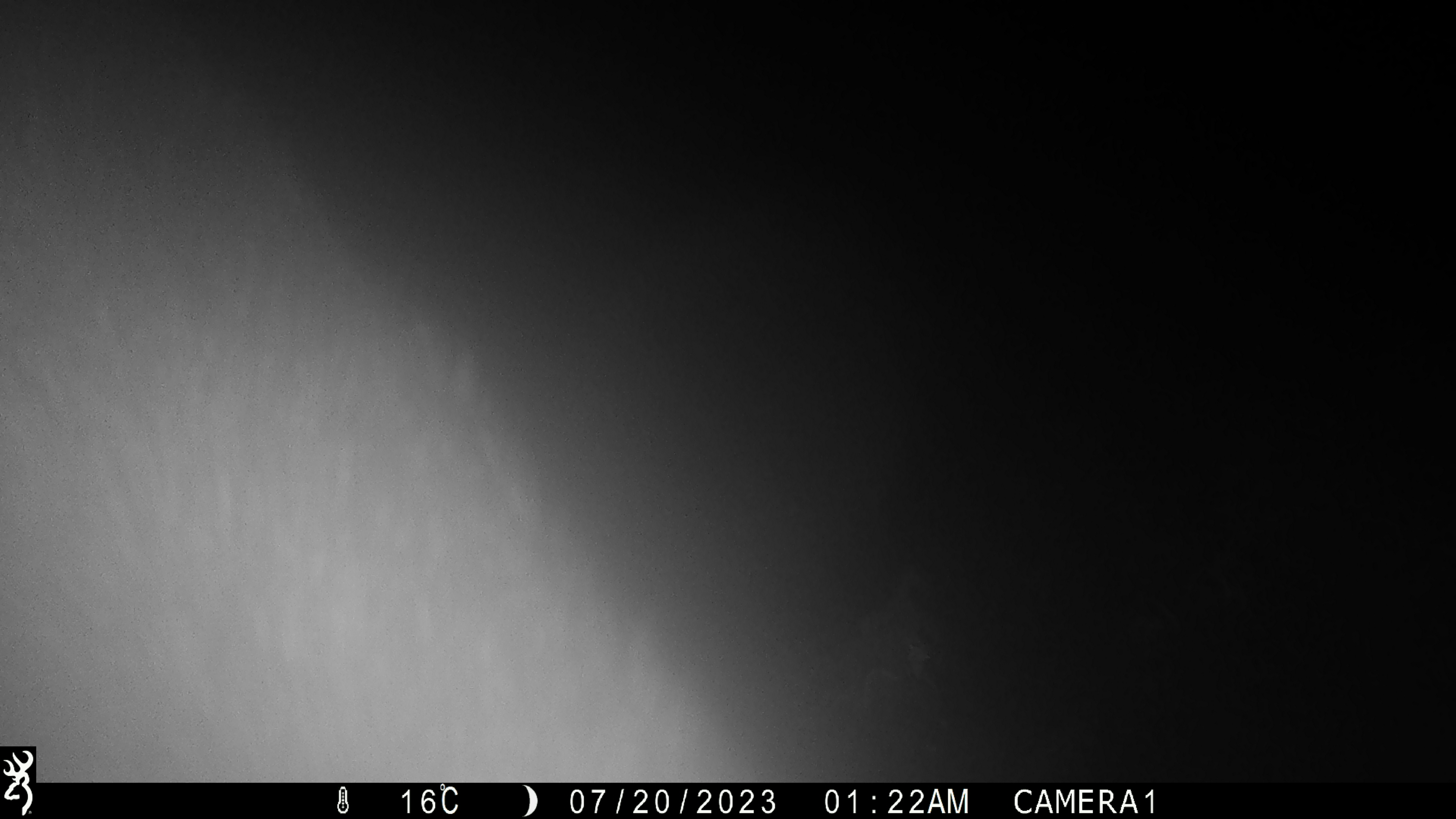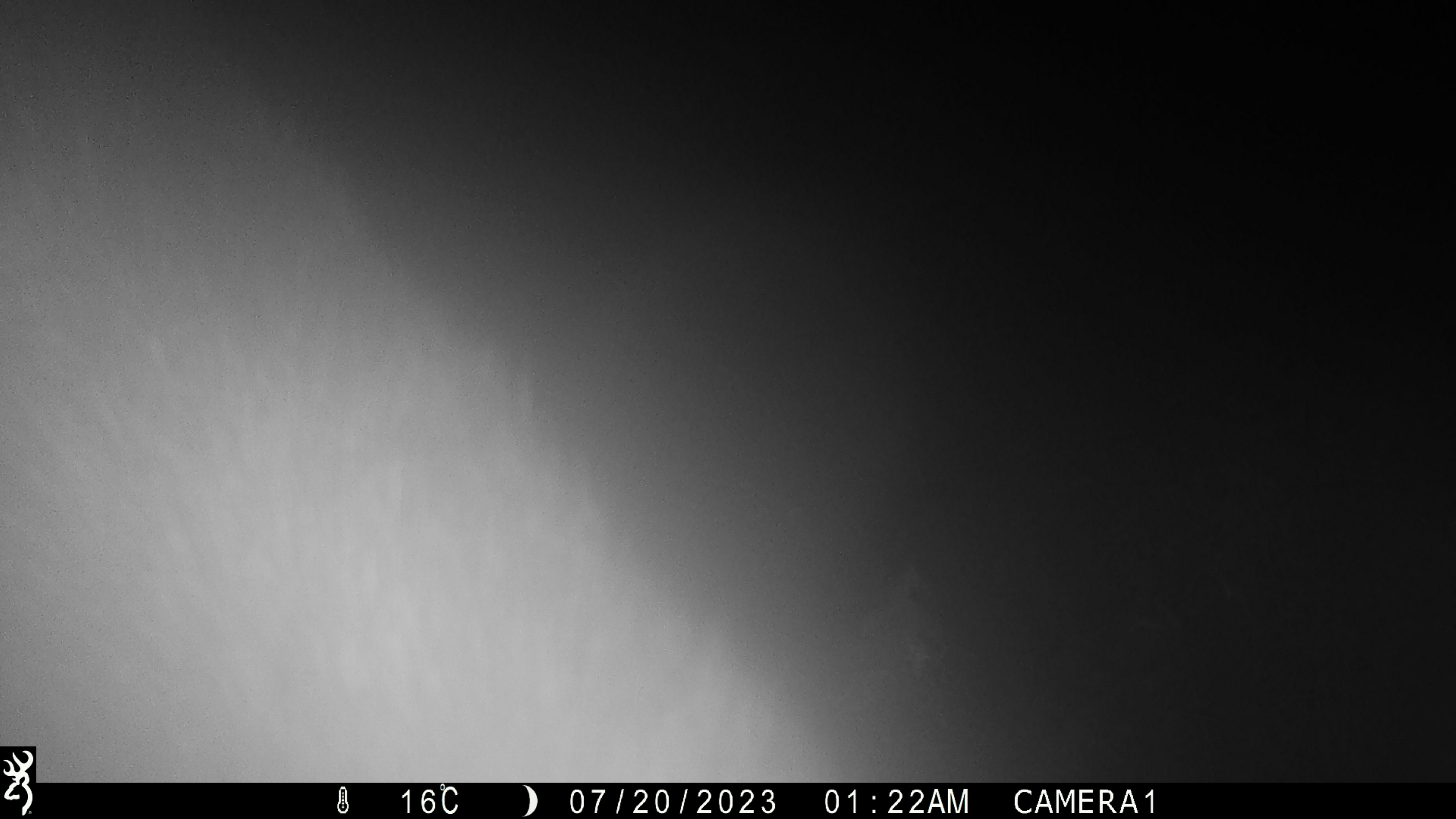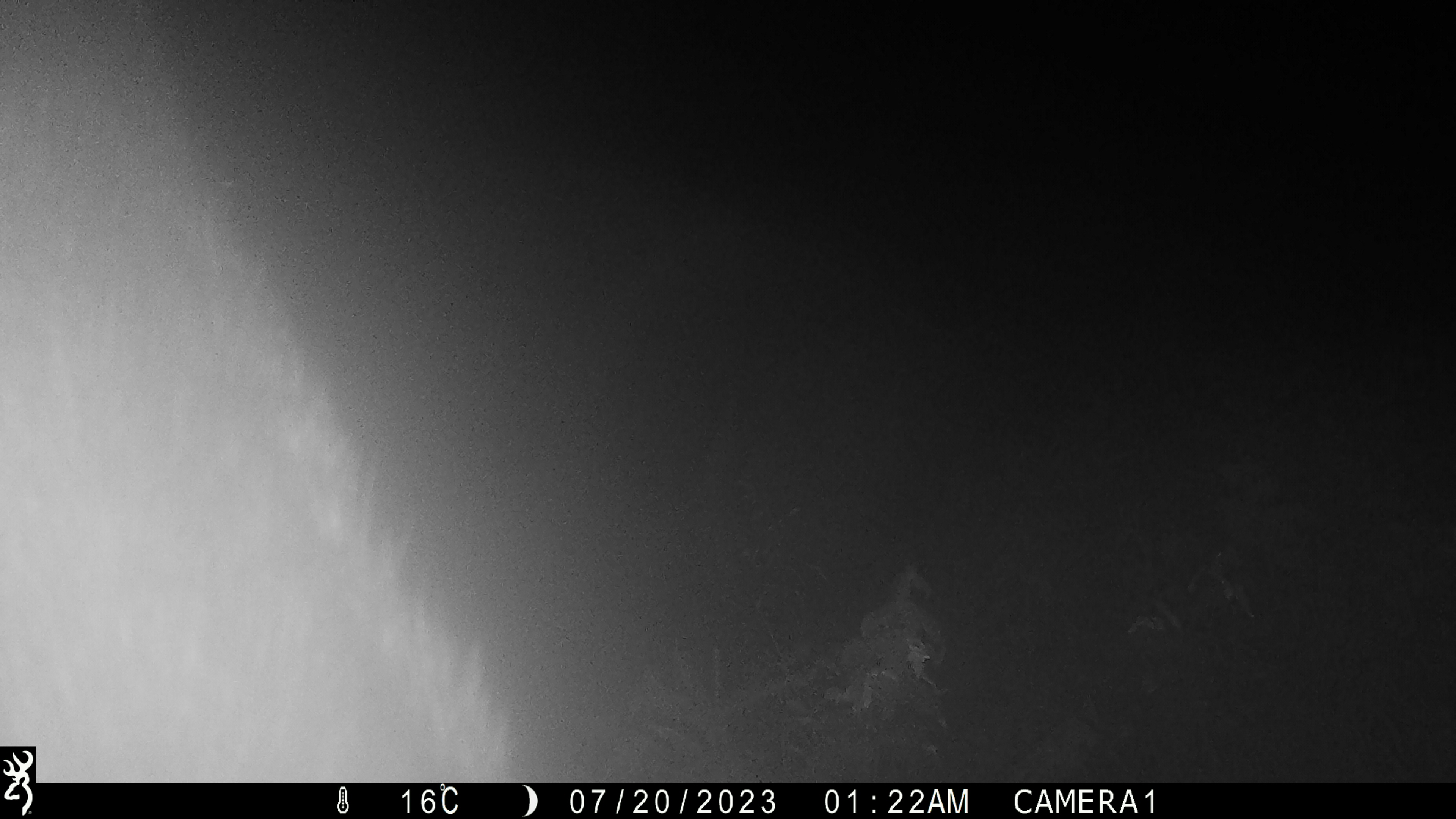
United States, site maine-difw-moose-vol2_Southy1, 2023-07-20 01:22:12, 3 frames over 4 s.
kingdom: Animalia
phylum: Chordata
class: Mammalia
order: Artiodactyla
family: Cervidae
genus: Alces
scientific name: Alces alces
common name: moose